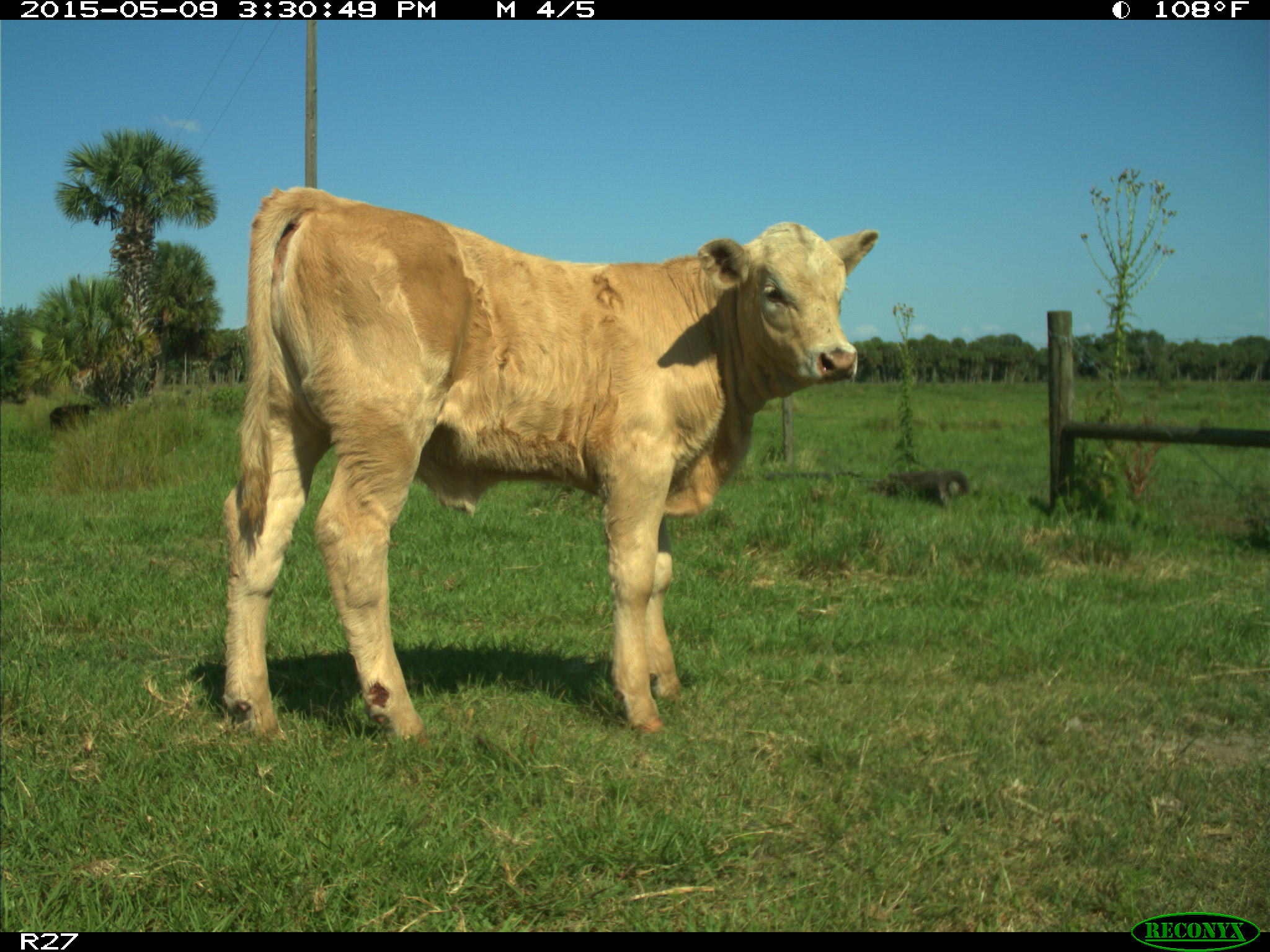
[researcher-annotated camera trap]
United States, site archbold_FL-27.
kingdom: Animalia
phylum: Chordata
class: Mammalia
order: Artiodactyla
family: Bovidae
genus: Bos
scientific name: Bos taurus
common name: domestic cow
Bos taurus (domestic cow).